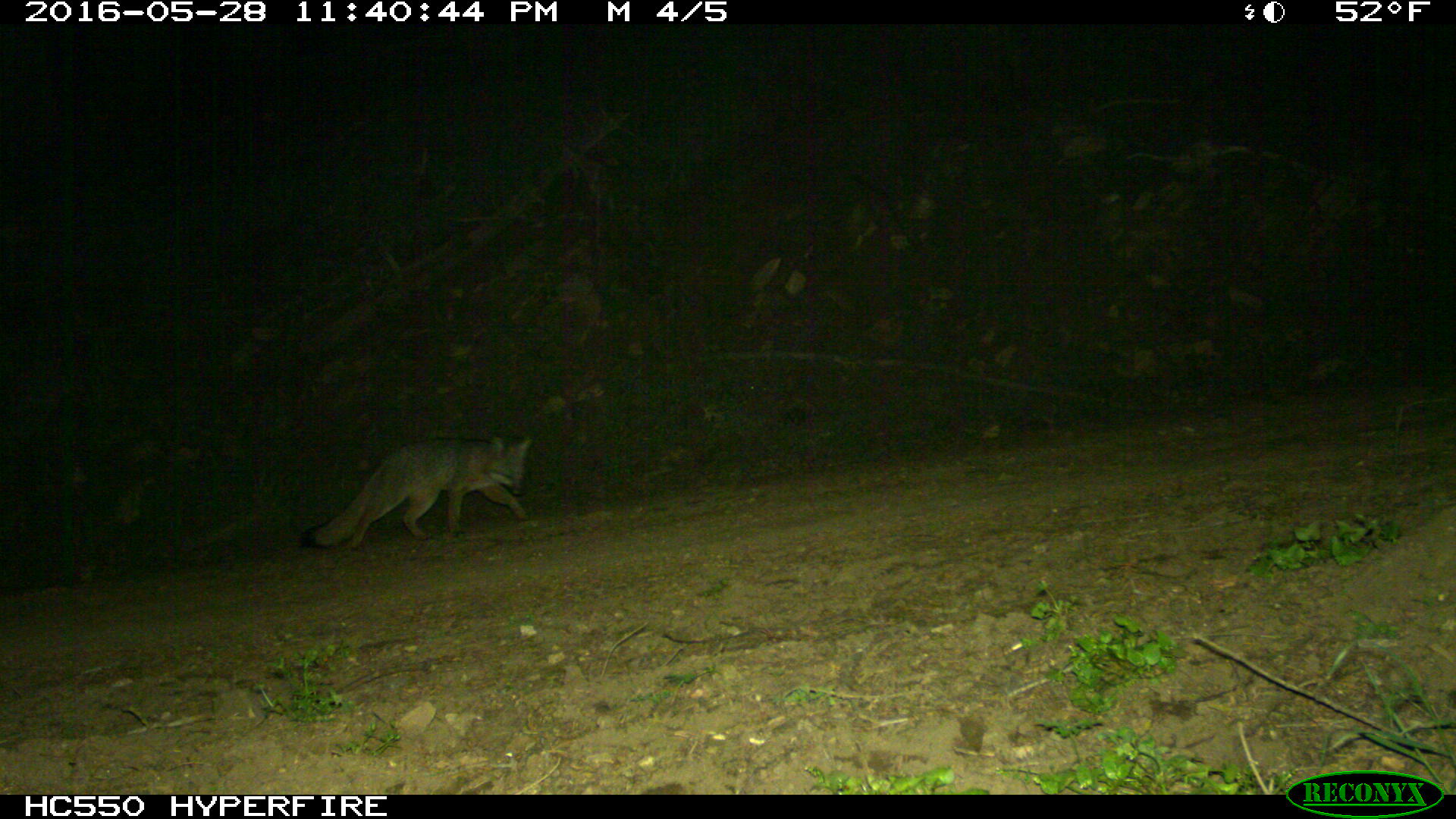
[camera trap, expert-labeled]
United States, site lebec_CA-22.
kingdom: Animalia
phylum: Chordata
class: Mammalia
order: Carnivora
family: Canidae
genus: Urocyon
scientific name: Urocyon cinereoargenteus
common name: gray fox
Urocyon cinereoargenteus (gray fox).